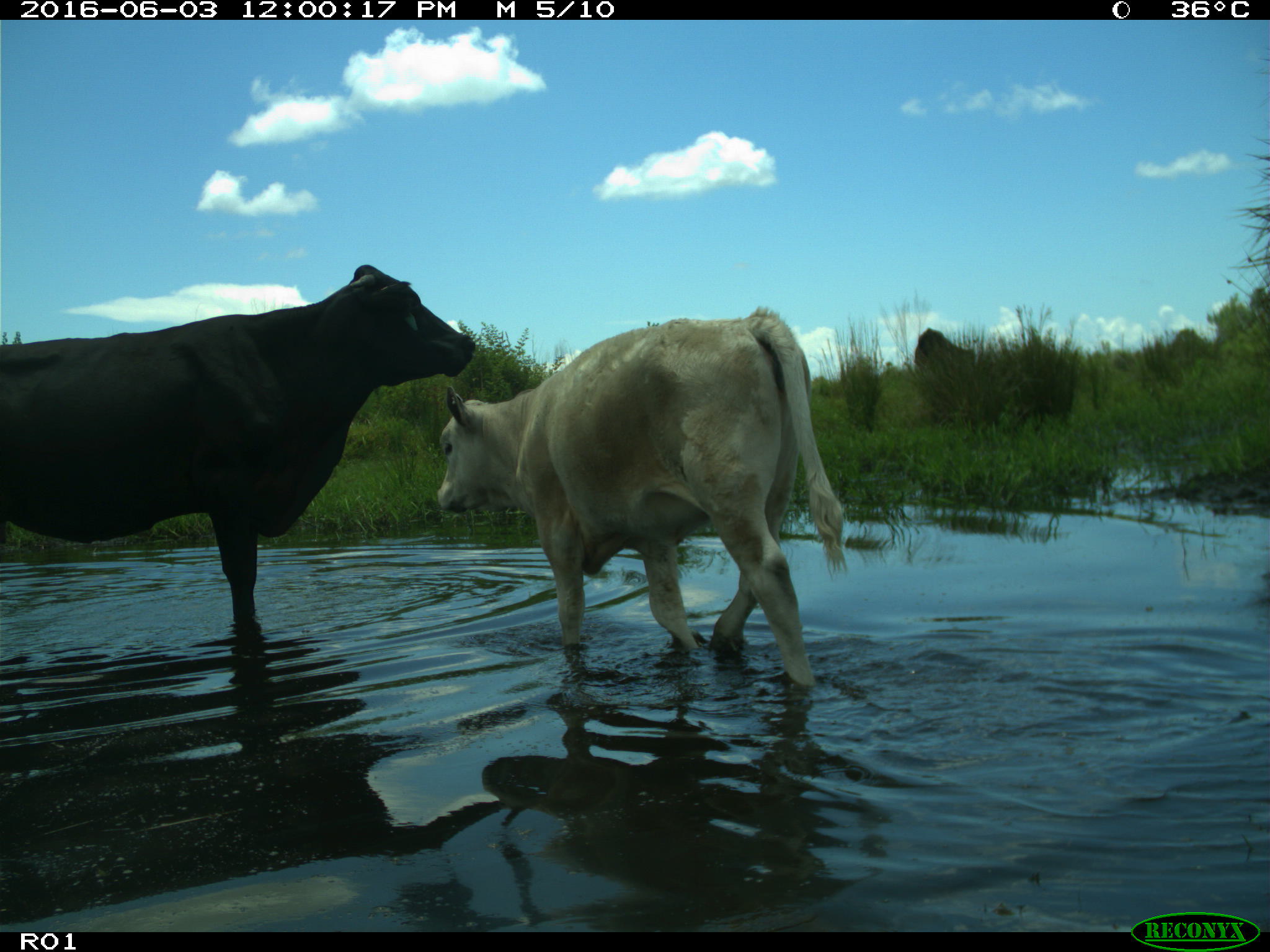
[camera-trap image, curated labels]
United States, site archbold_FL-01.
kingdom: Animalia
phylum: Chordata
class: Mammalia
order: Artiodactyla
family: Bovidae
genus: Bos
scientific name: Bos taurus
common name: domestic cow